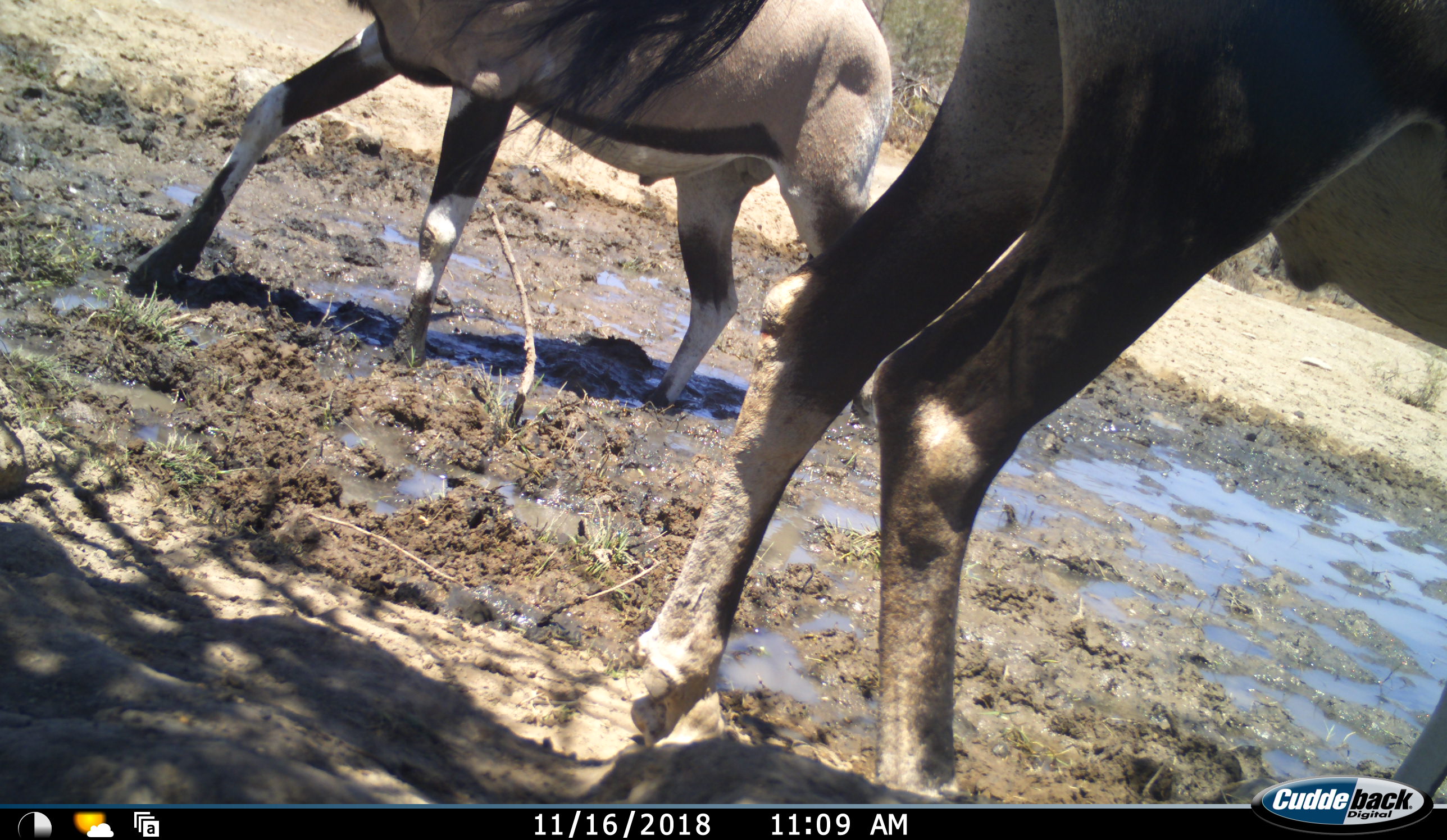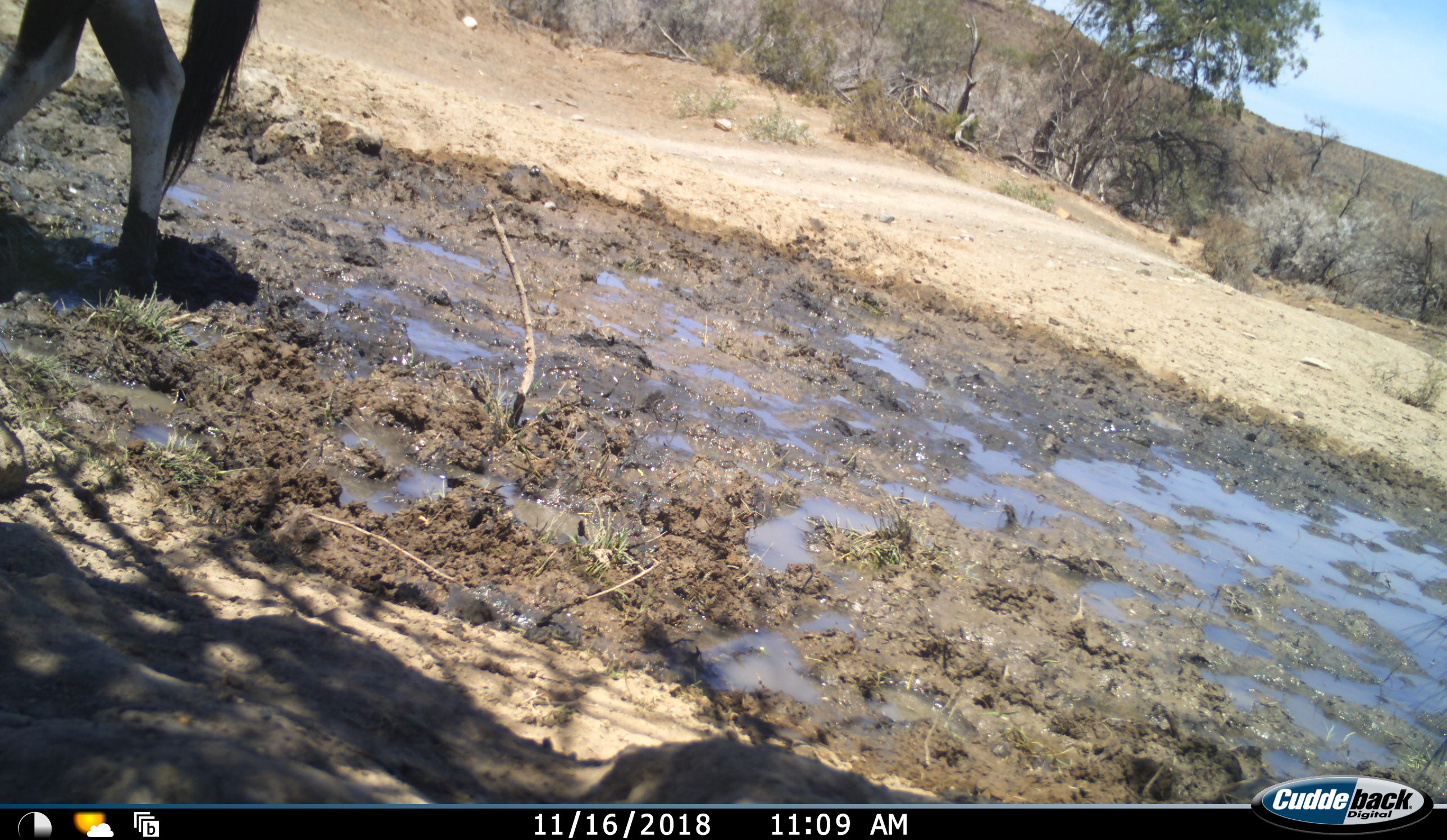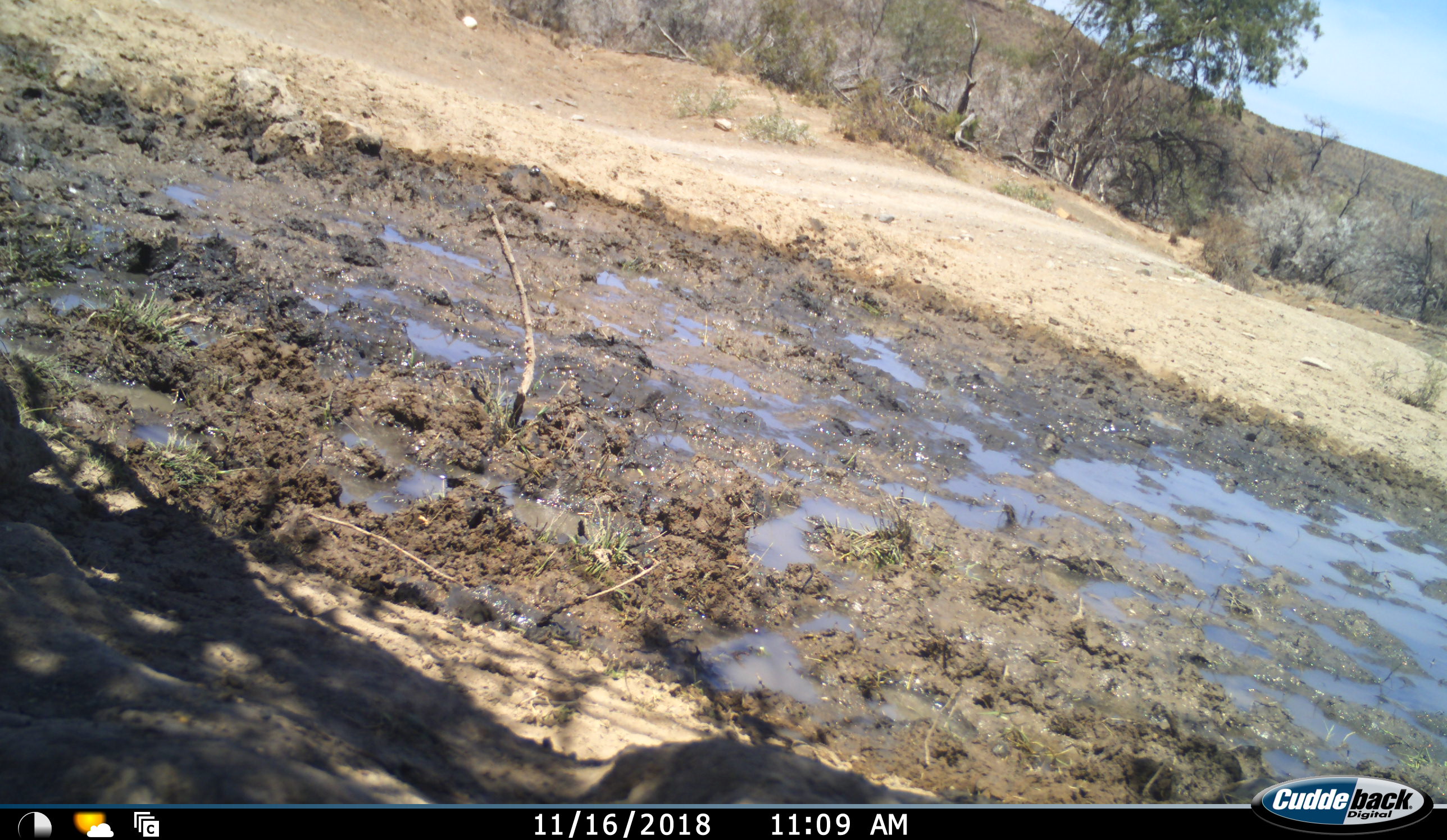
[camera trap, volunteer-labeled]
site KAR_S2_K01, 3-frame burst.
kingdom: Animalia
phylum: Chordata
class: Mammalia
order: Artiodactyla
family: Bovidae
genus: Oryx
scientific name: Oryx gazella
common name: gemsbok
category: oryx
Oryx (gemsbok) (Oryx gazella), count 2. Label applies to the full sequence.